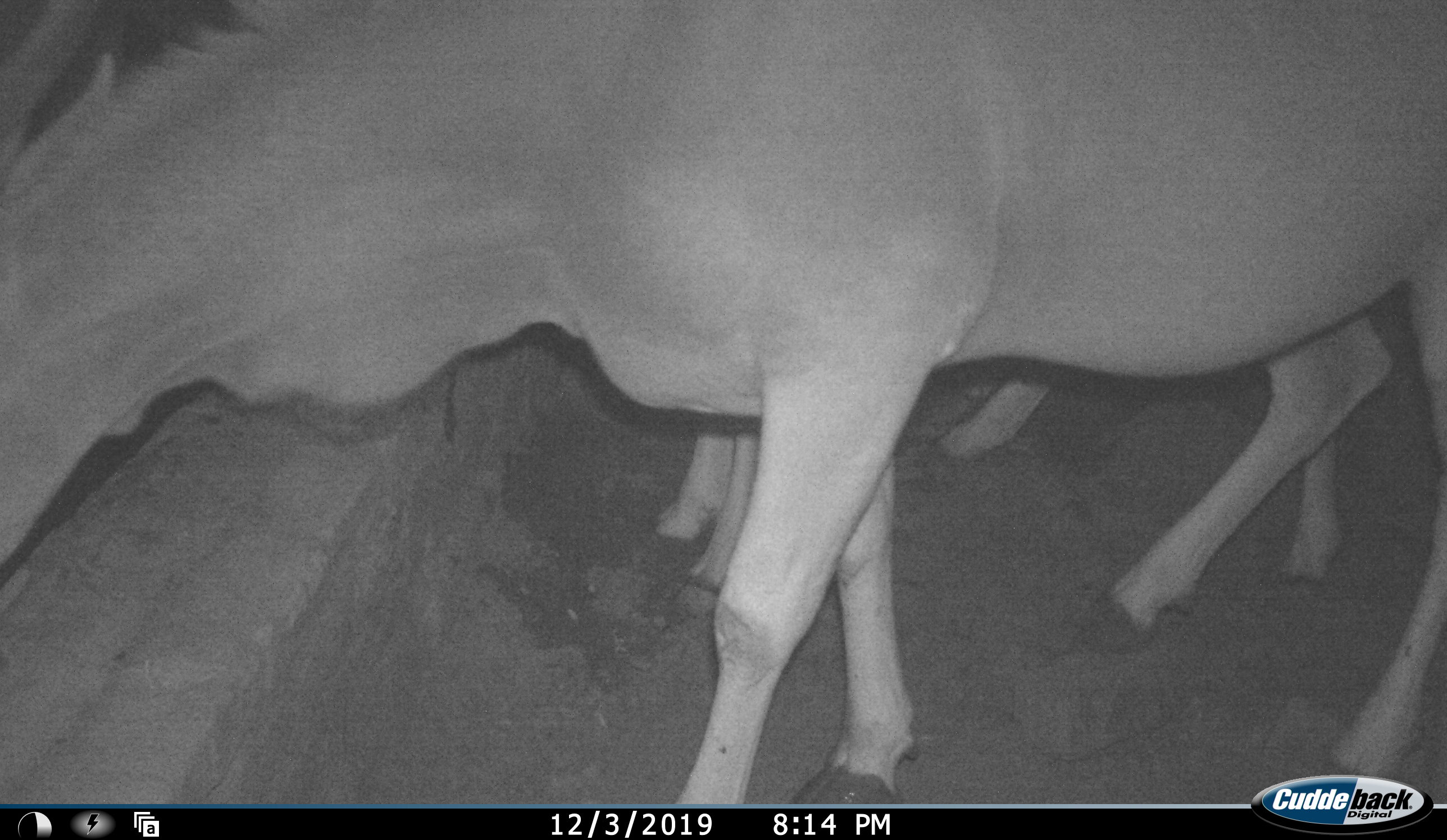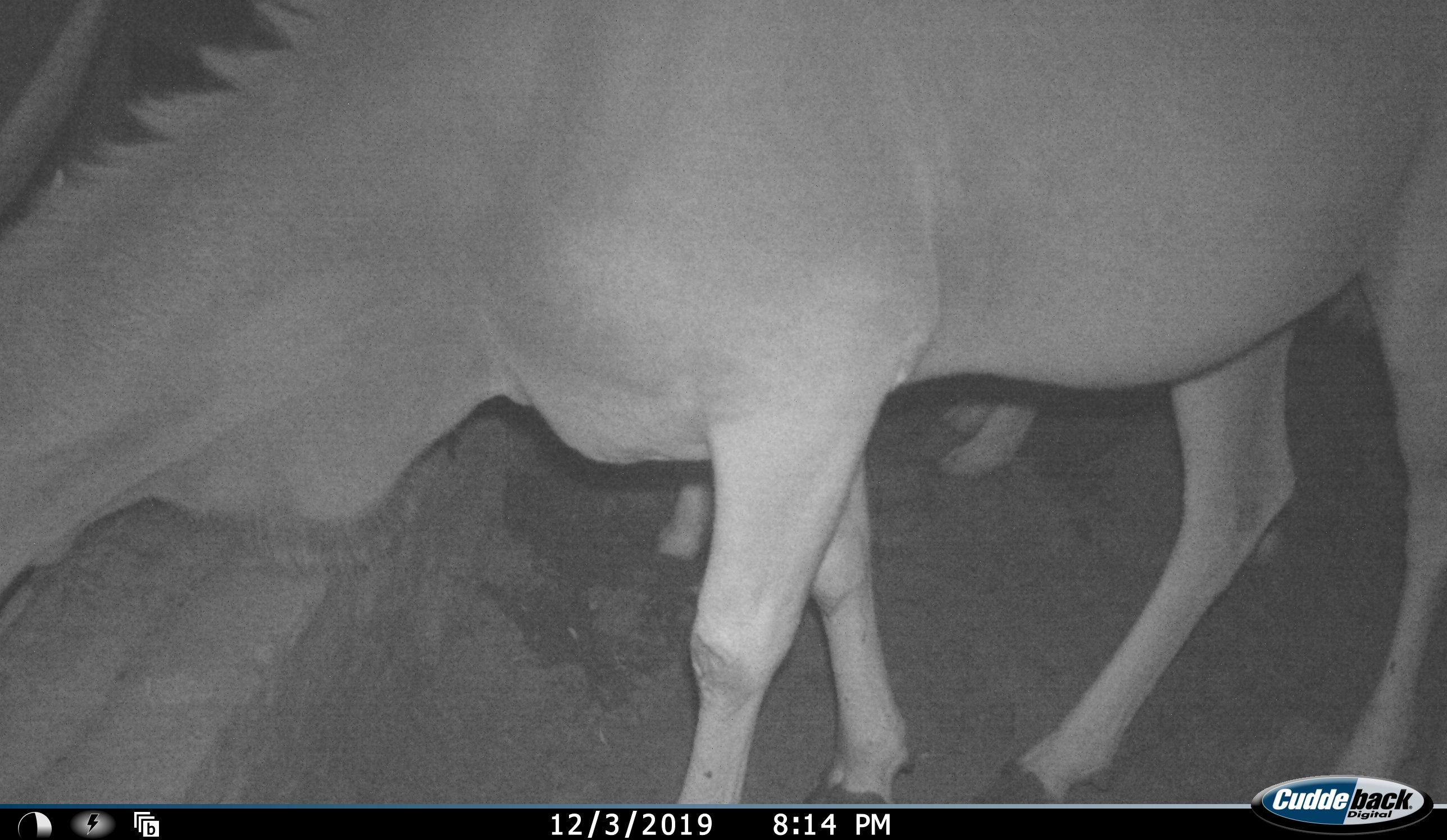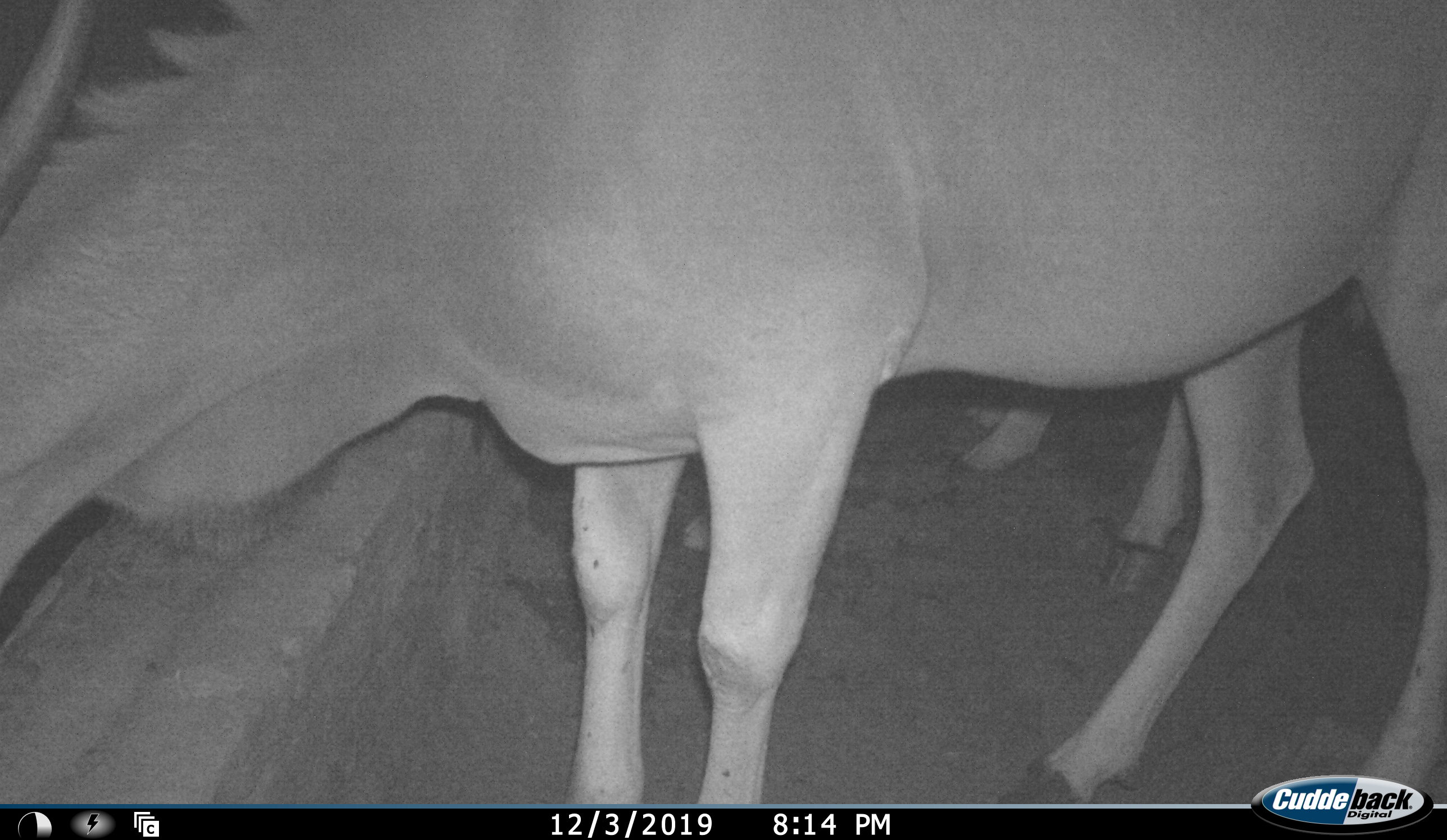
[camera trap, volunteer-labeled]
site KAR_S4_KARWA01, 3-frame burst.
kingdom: Animalia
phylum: Chordata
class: Mammalia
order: Artiodactyla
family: Bovidae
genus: Tragelaphus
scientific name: Tragelaphus oryx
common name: eland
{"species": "eland (Tragelaphus oryx)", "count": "2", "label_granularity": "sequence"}